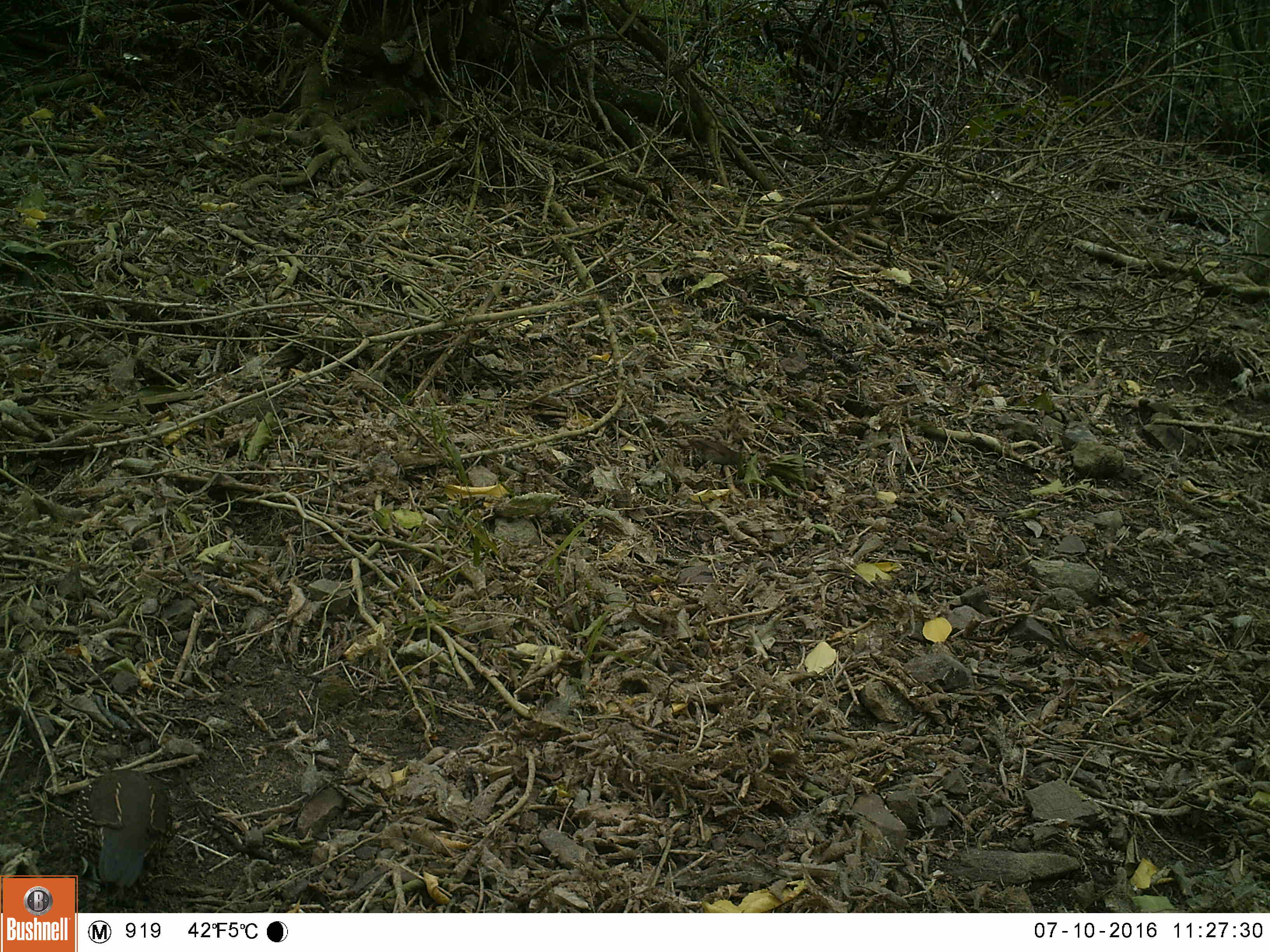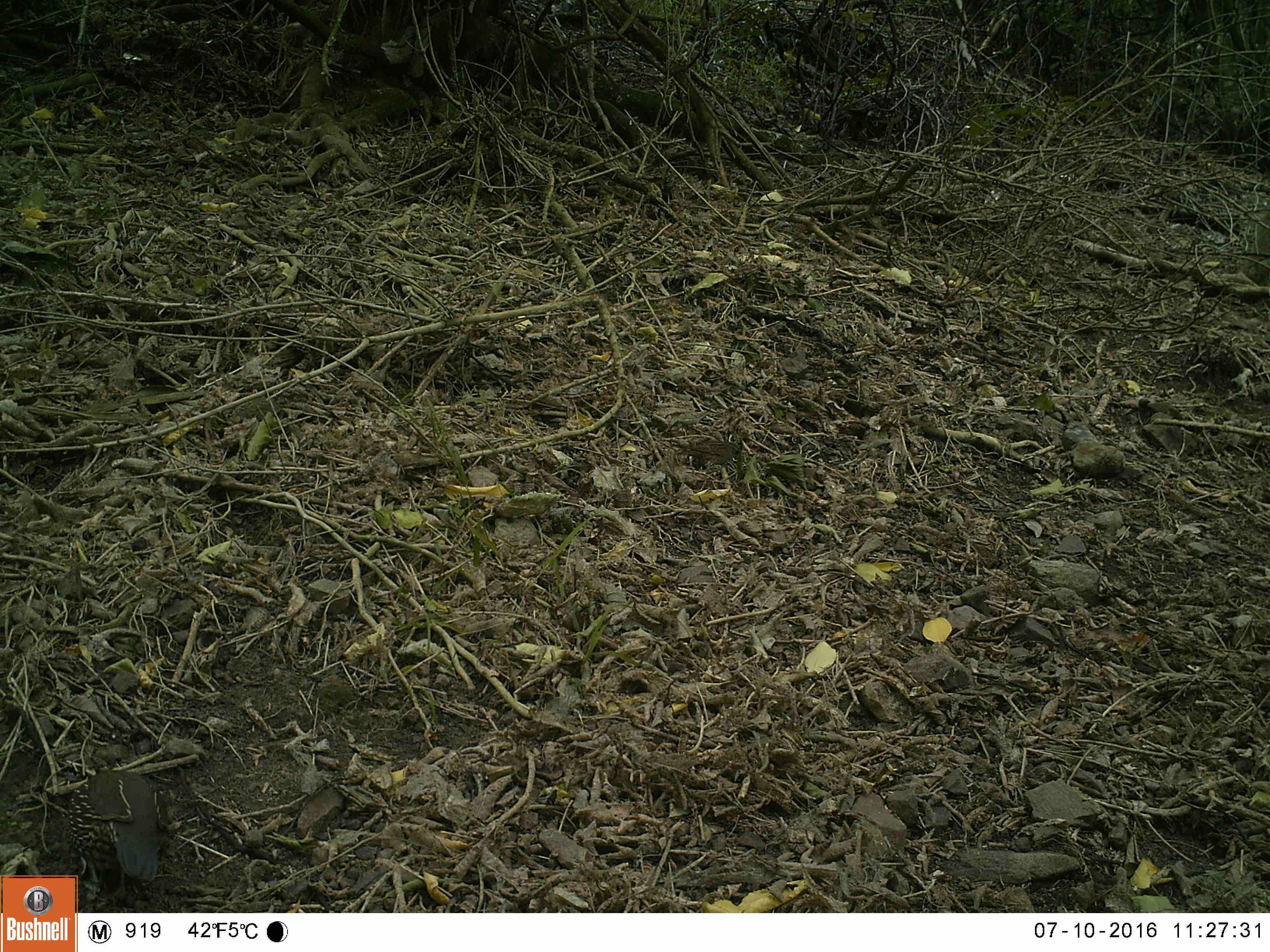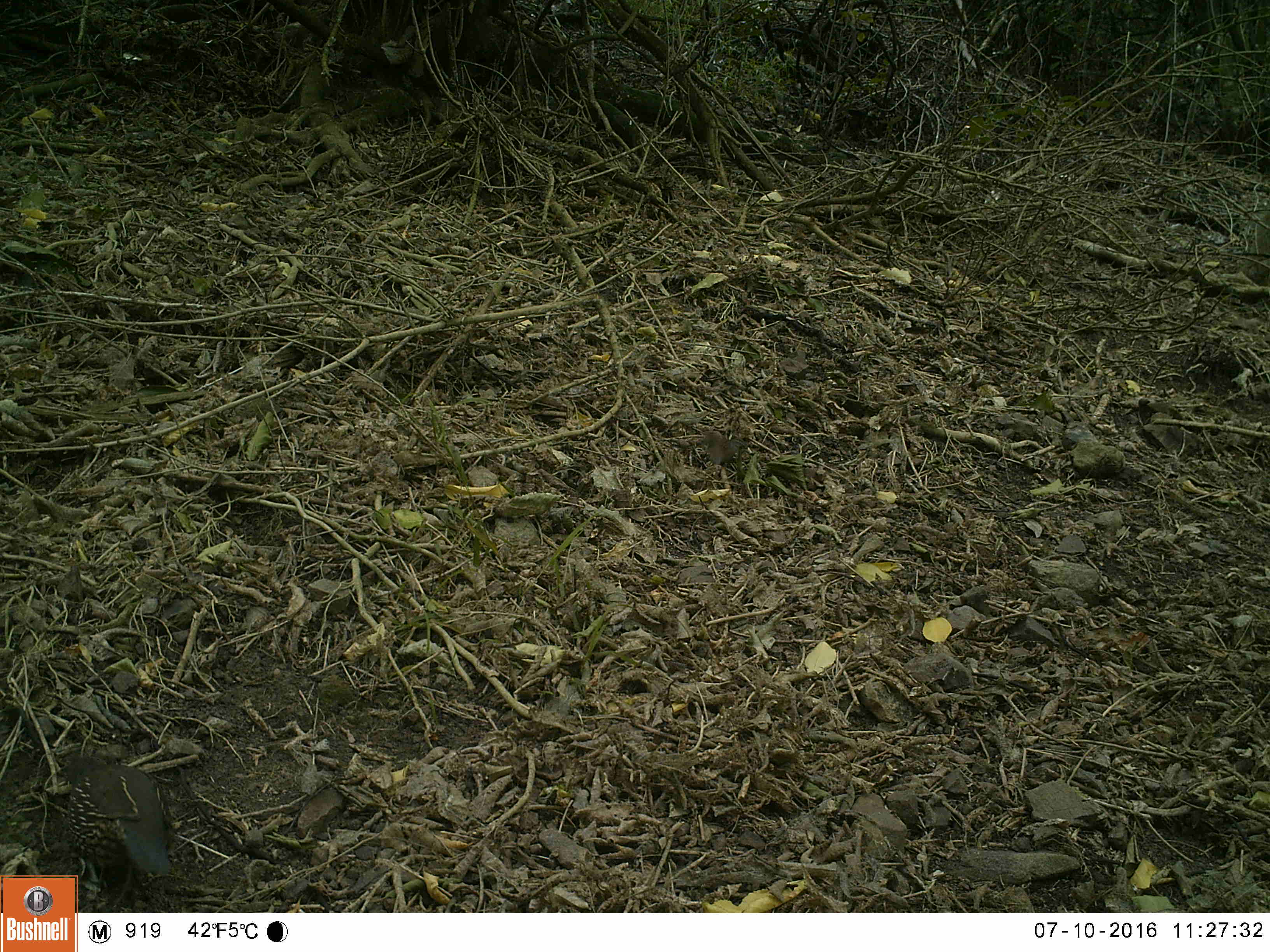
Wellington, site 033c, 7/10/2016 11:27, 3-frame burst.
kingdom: Animalia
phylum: Chordata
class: Aves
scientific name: Aves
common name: bird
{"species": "bird (Aves)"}